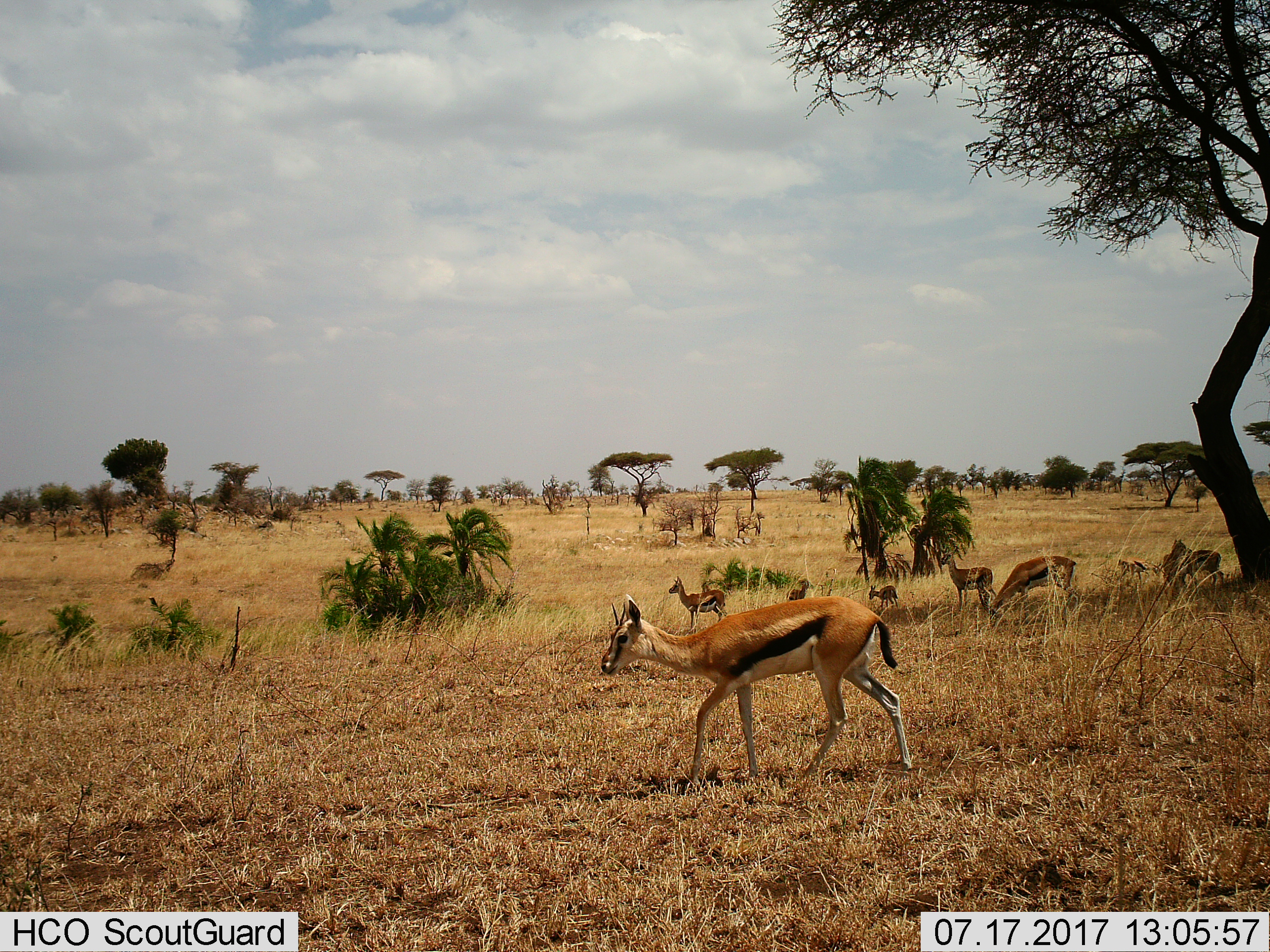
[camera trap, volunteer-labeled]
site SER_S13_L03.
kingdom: Animalia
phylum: Chordata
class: Mammalia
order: Artiodactyla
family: Bovidae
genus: Eudorcas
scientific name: Eudorcas thomsonii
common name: thomson's gazelle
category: gazellethomsons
Gazellethomsons (thomson's gazelle) (Eudorcas thomsonii), count 8. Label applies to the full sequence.